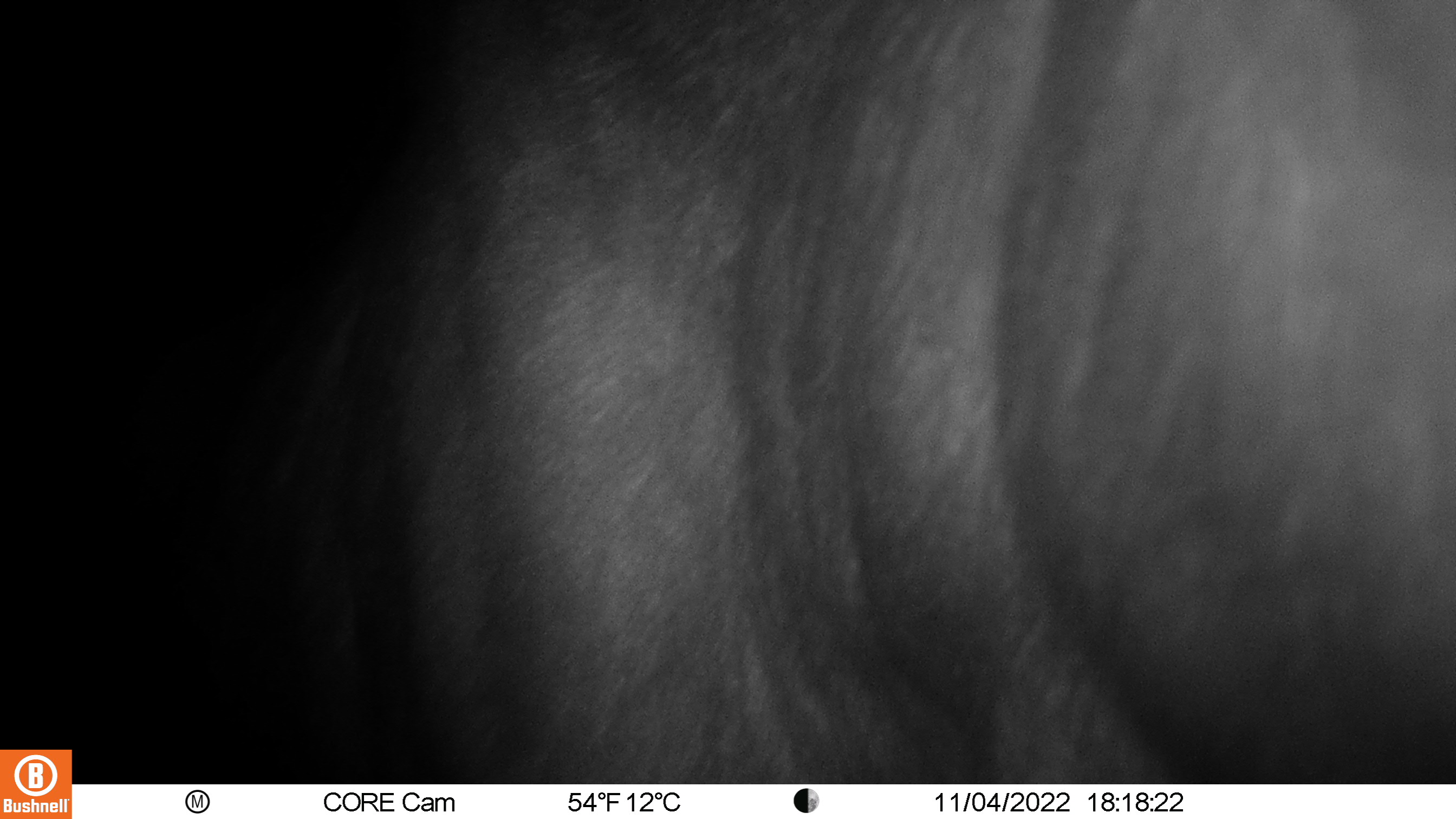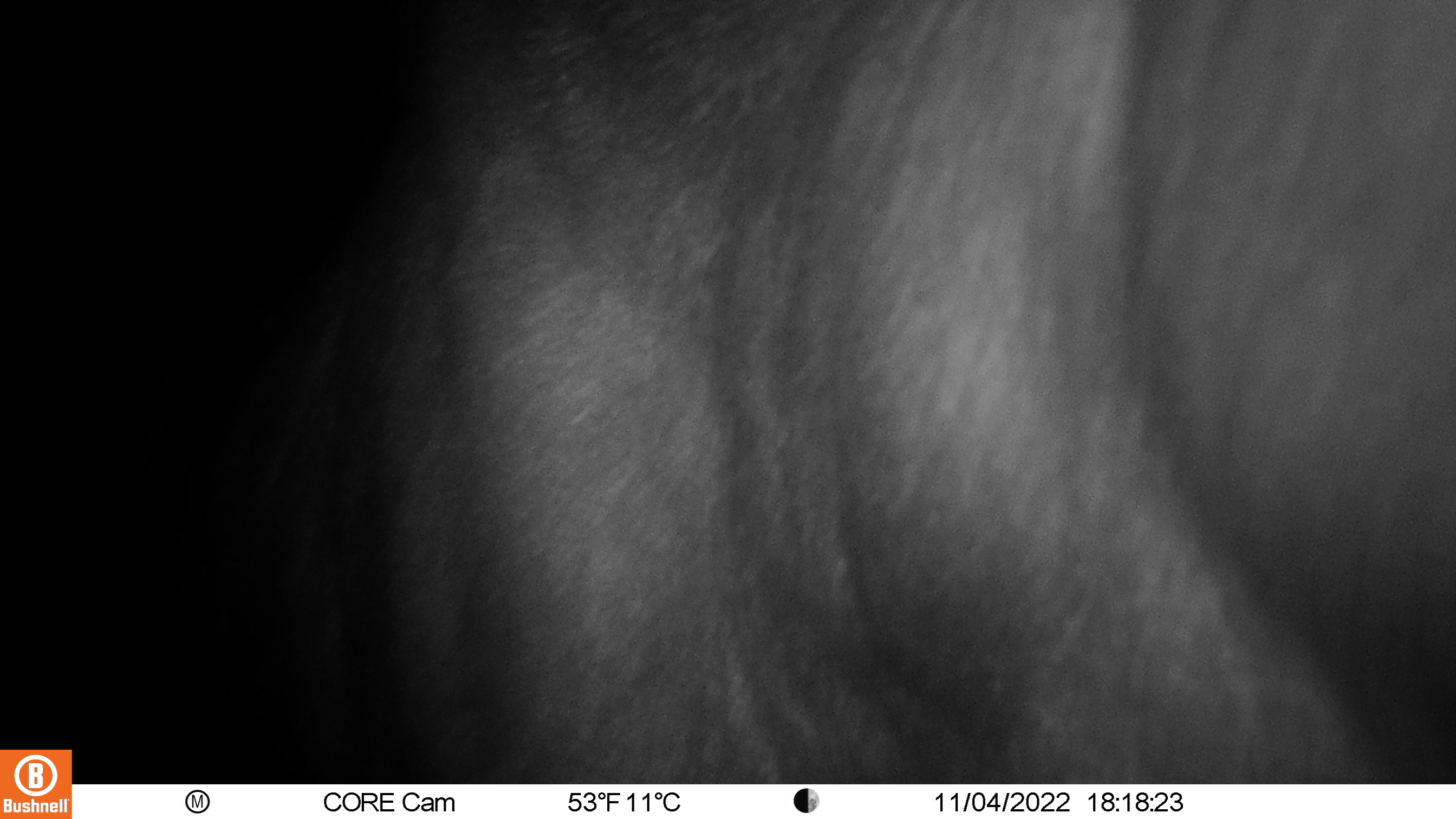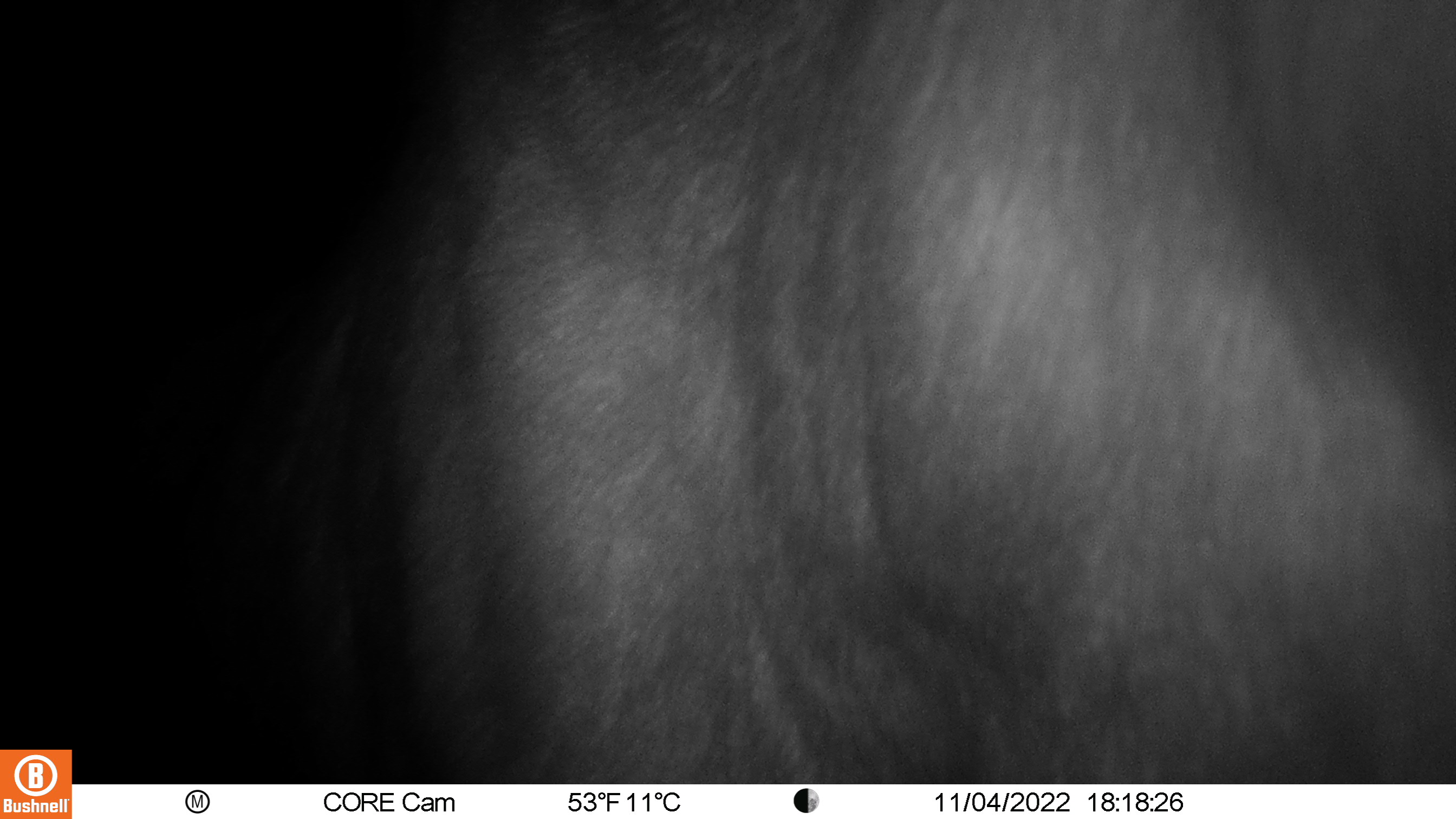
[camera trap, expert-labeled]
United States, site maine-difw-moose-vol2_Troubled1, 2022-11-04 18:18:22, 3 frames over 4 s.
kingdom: Animalia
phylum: Chordata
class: Mammalia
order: Artiodactyla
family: Cervidae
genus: Alces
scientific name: Alces alces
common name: moose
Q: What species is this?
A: Moose (Alces alces).